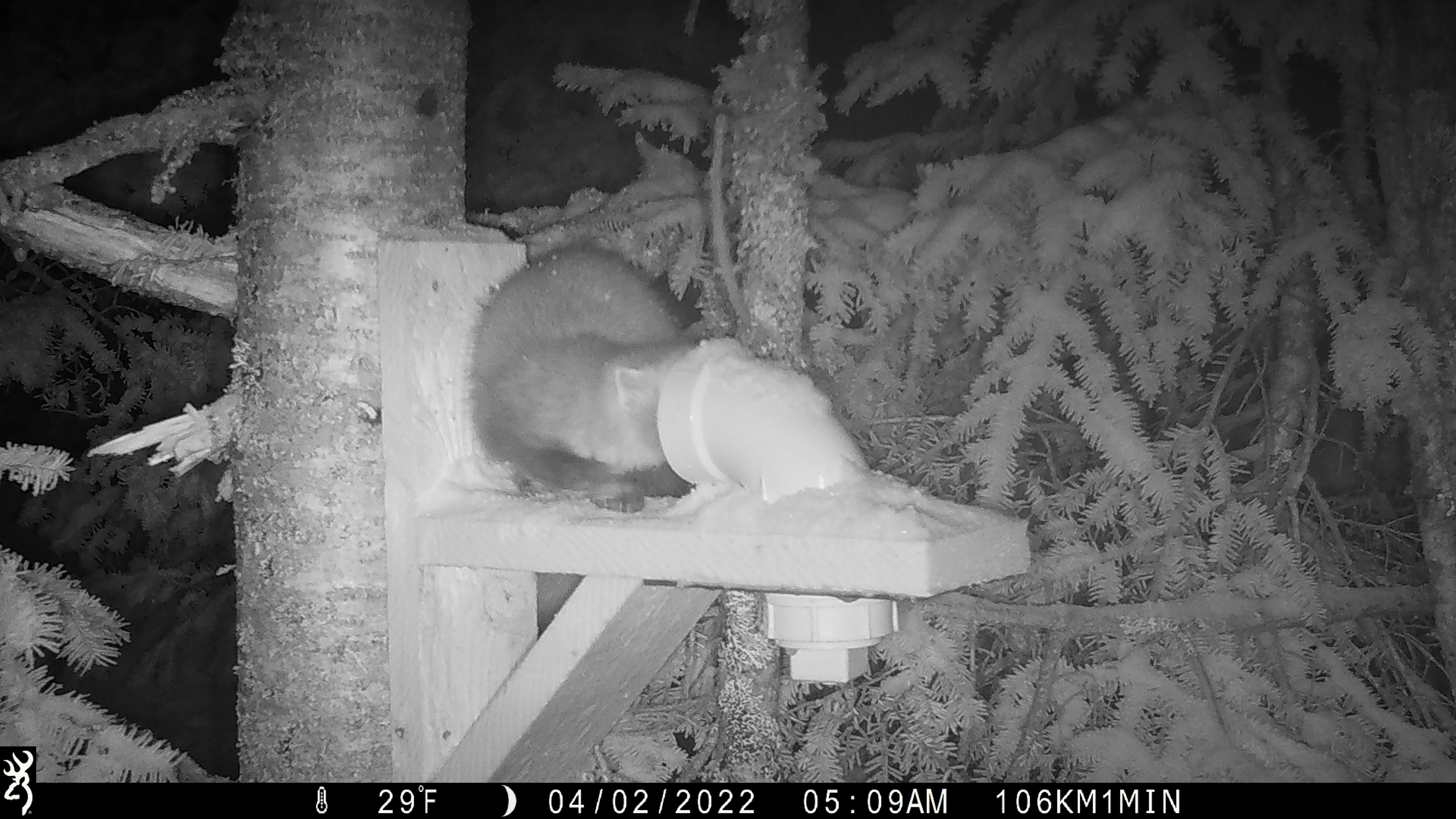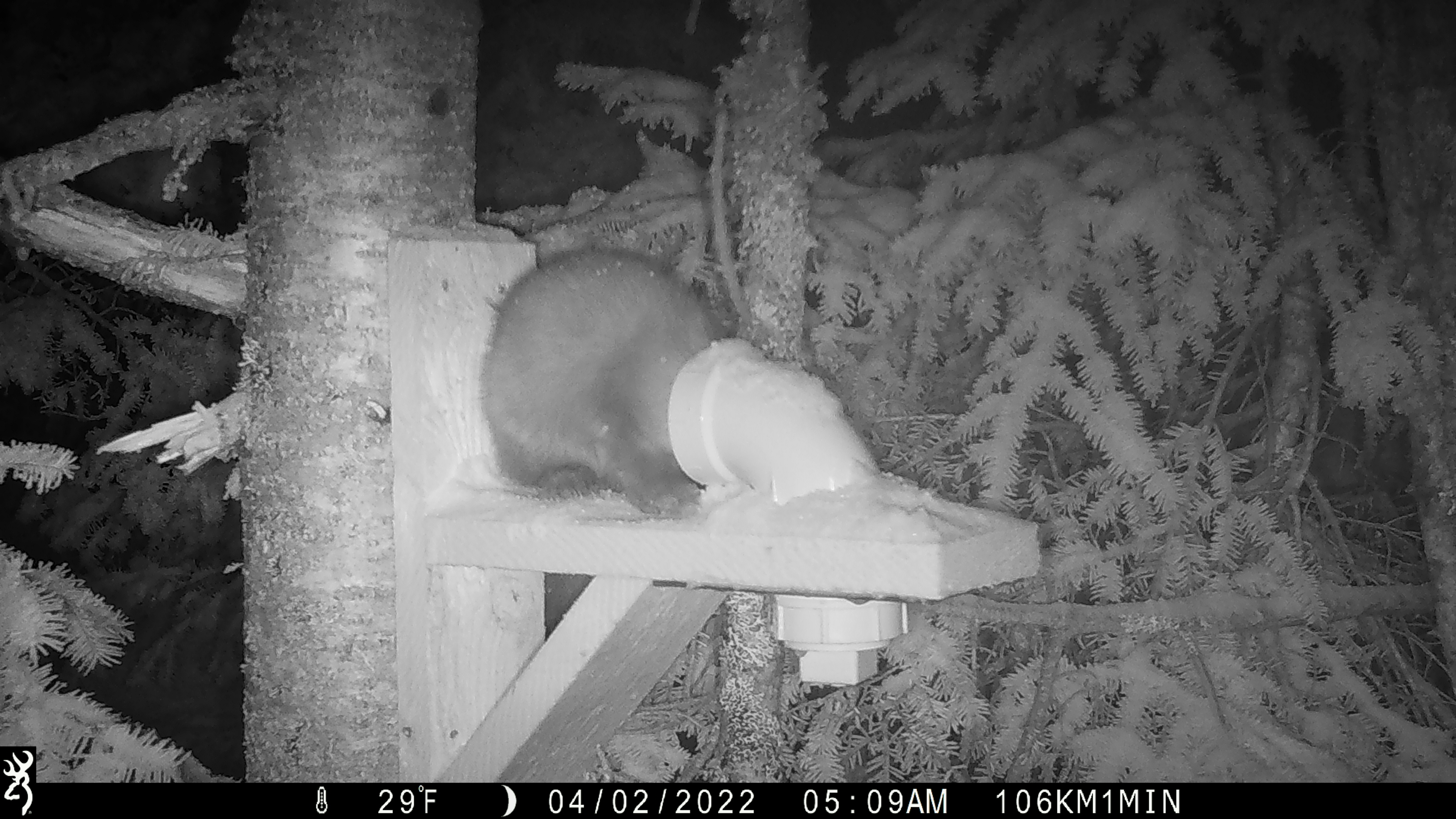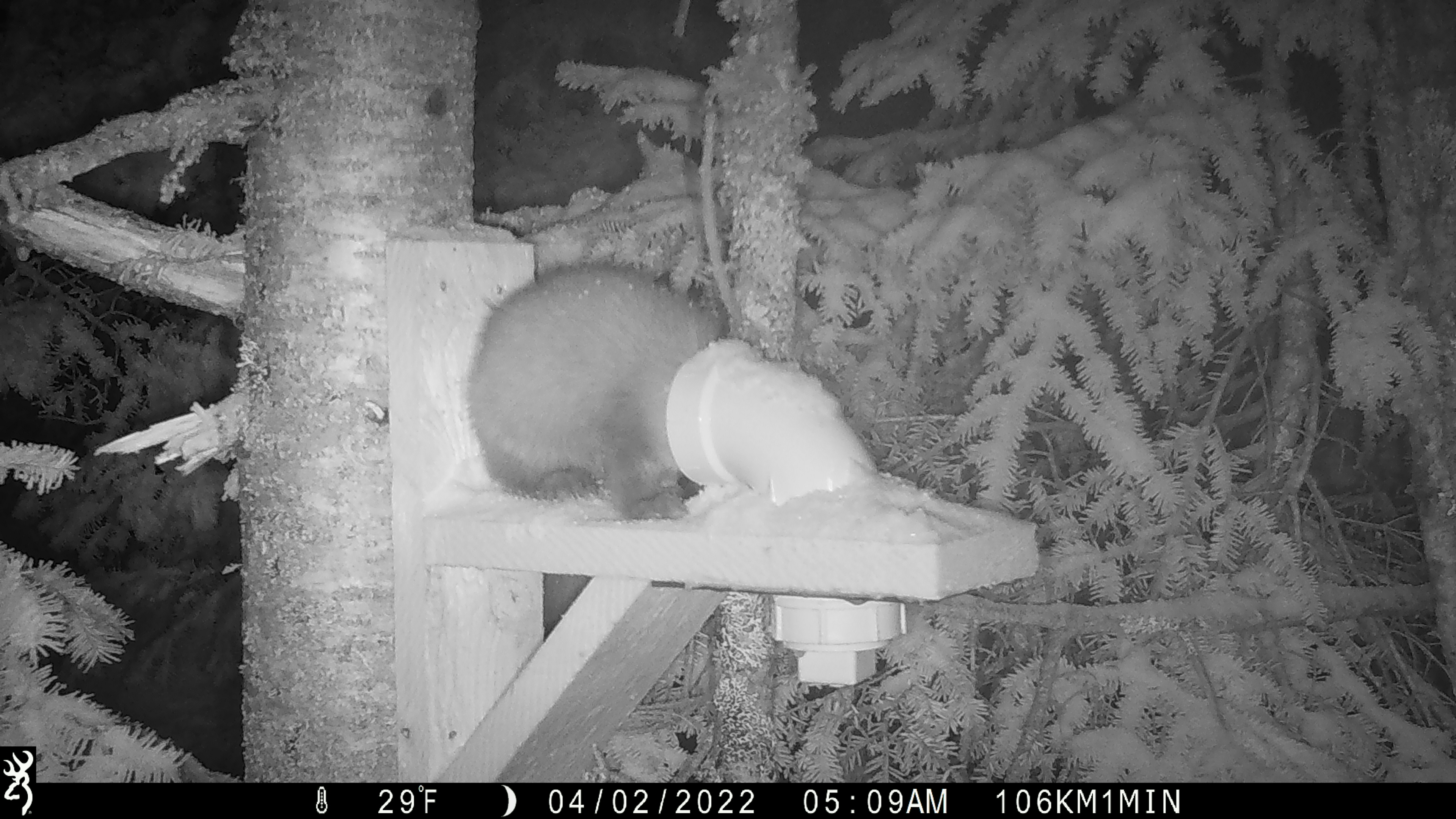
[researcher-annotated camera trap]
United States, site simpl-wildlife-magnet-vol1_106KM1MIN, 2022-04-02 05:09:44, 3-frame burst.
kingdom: Animalia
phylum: Chordata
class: Mammalia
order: Carnivora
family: Mustelidae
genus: Martes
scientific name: Martes americana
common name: american marten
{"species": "american marten (Martes americana)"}